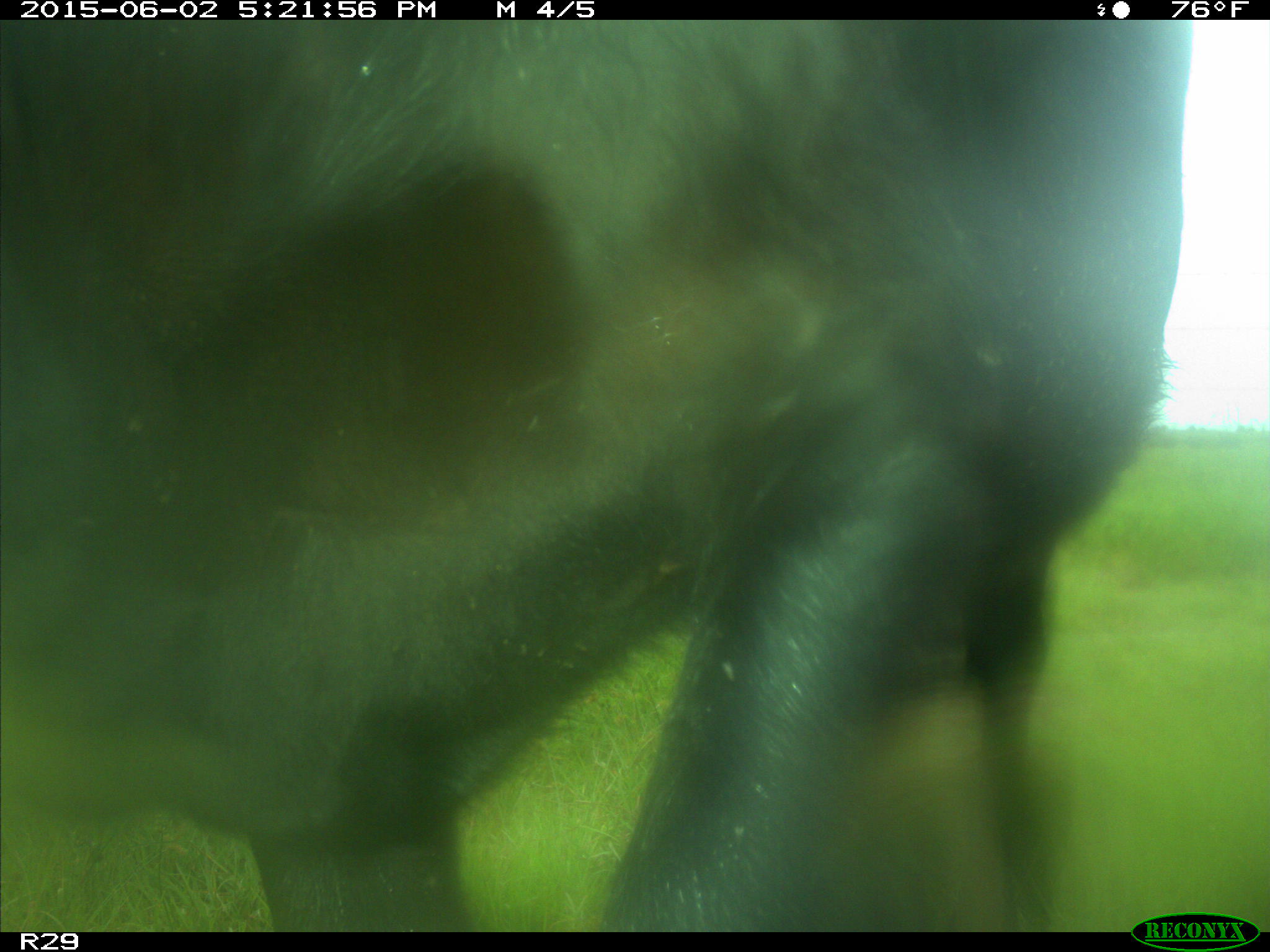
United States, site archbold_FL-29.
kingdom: Animalia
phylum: Chordata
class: Mammalia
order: Artiodactyla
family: Bovidae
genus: Bos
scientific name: Bos taurus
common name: domestic cow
Bos taurus (domestic cow).